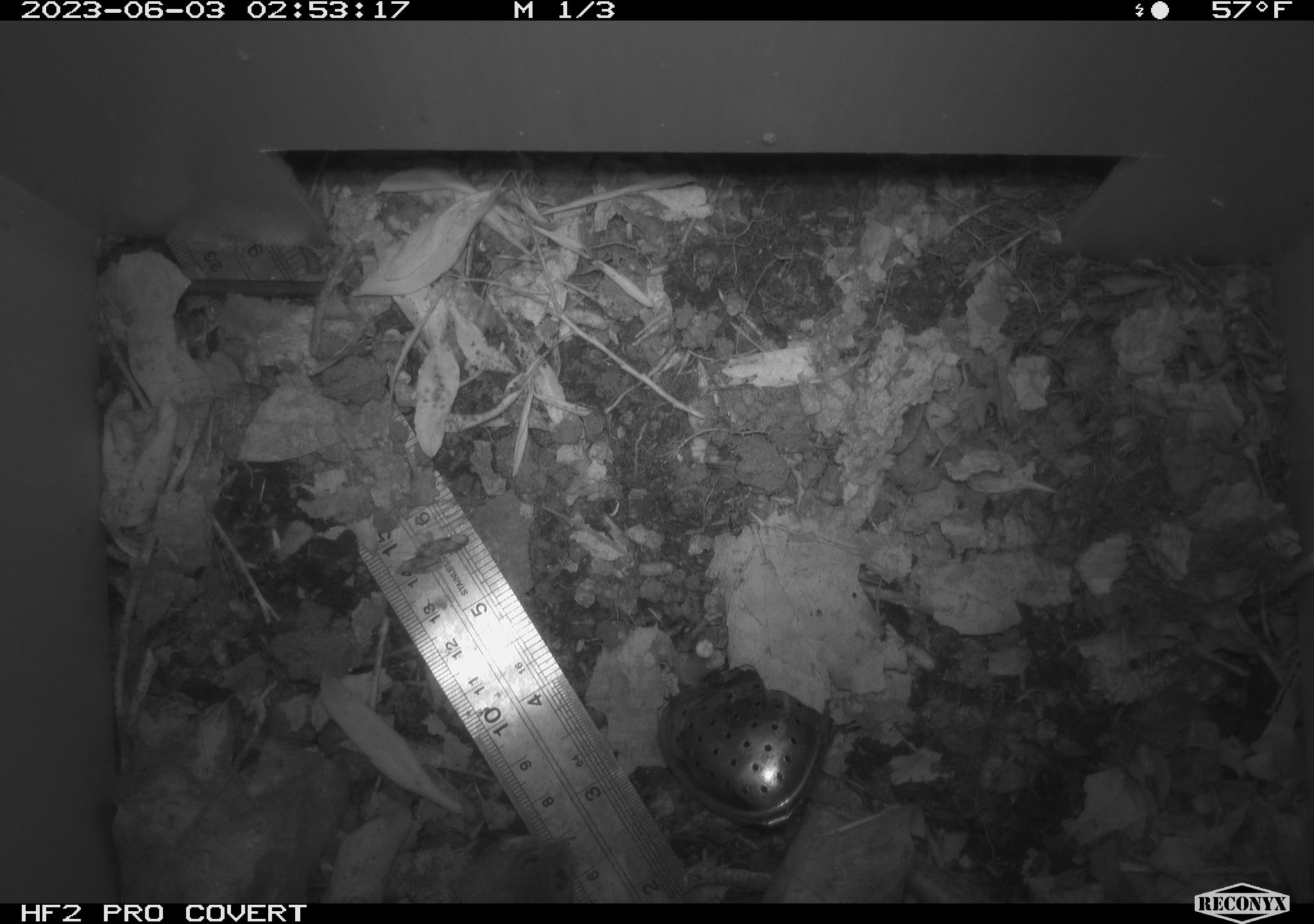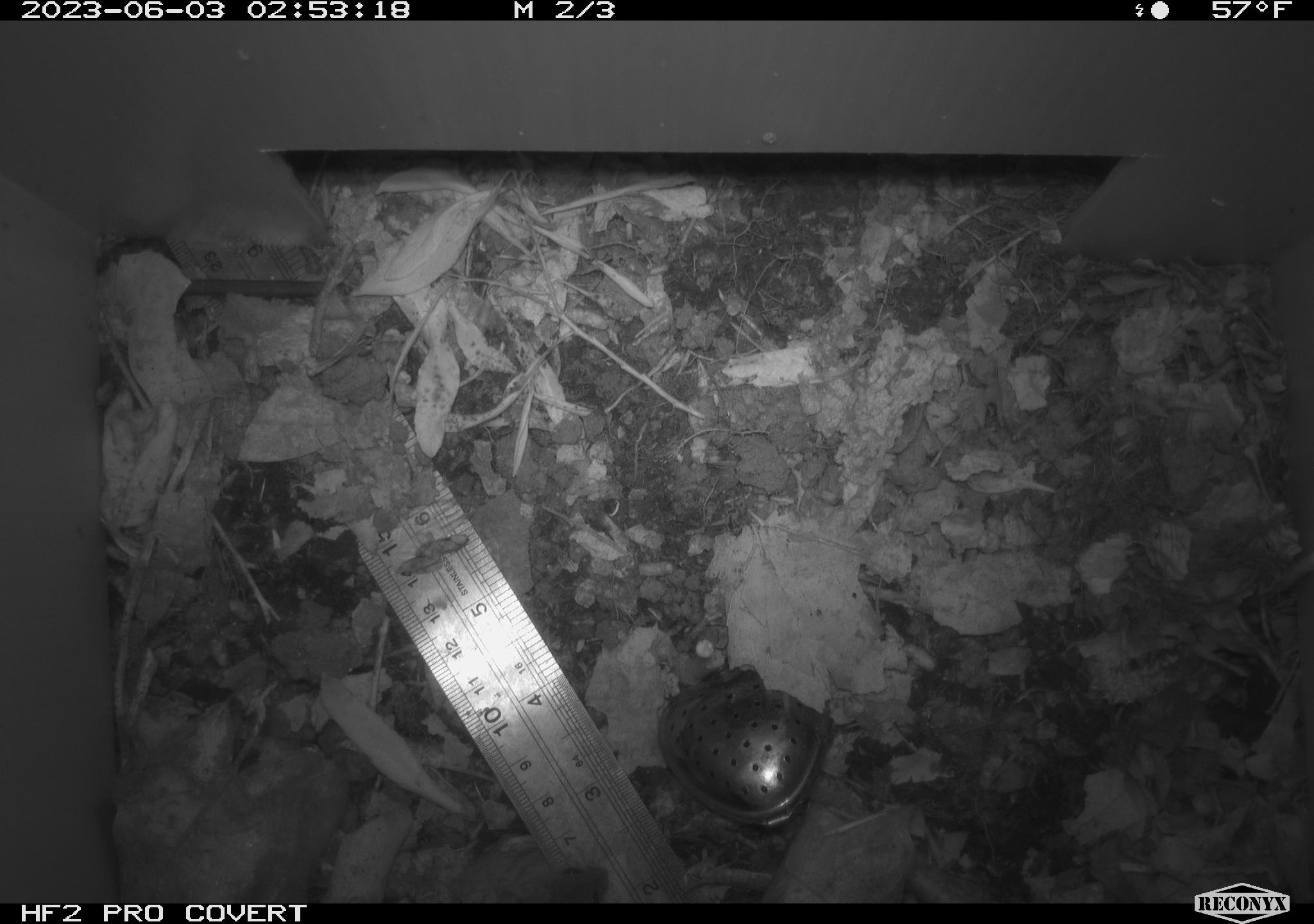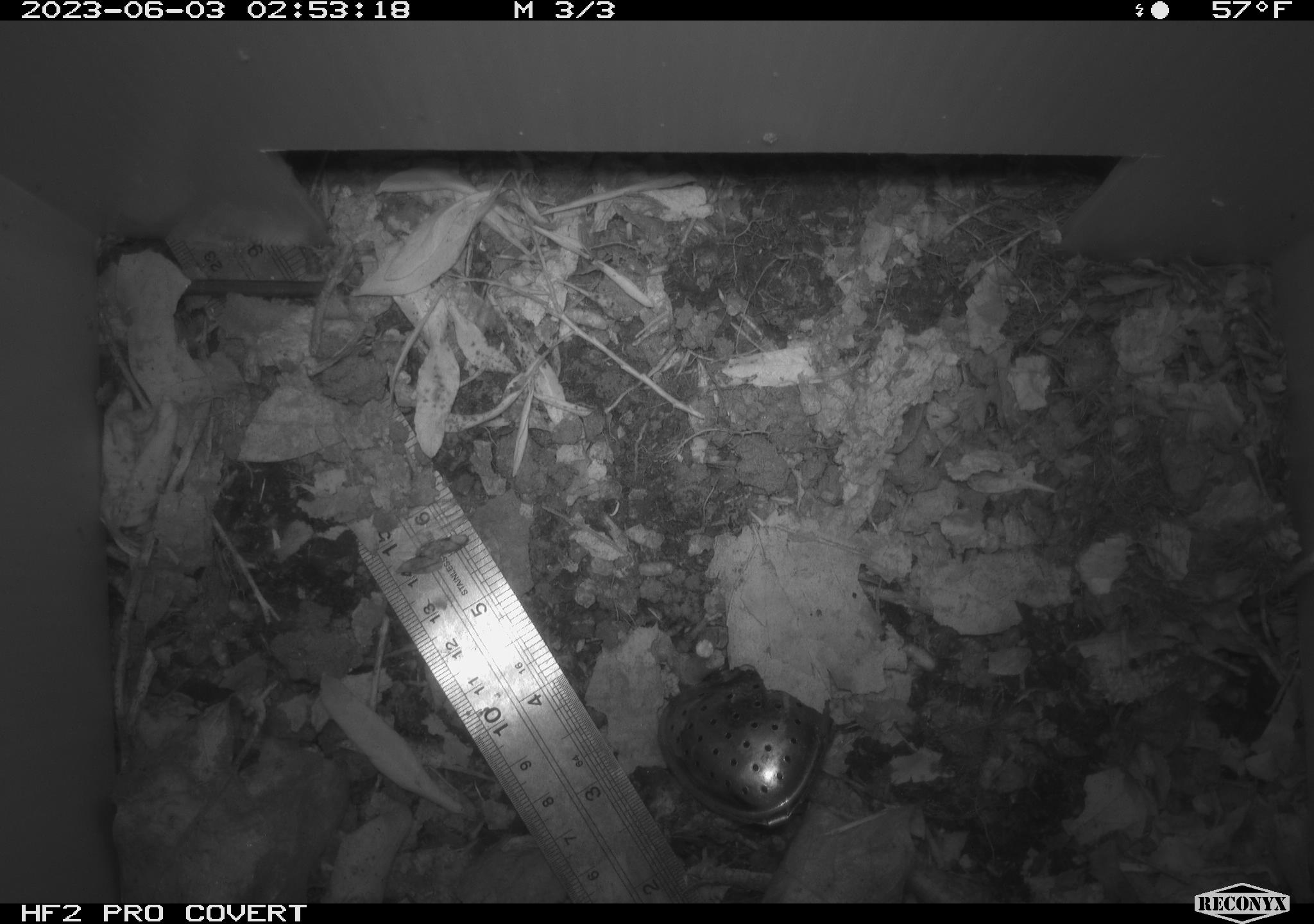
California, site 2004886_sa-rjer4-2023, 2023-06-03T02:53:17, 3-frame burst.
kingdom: Animalia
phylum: Chordata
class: Mammalia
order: Rodentia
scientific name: Rodentia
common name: mouse species